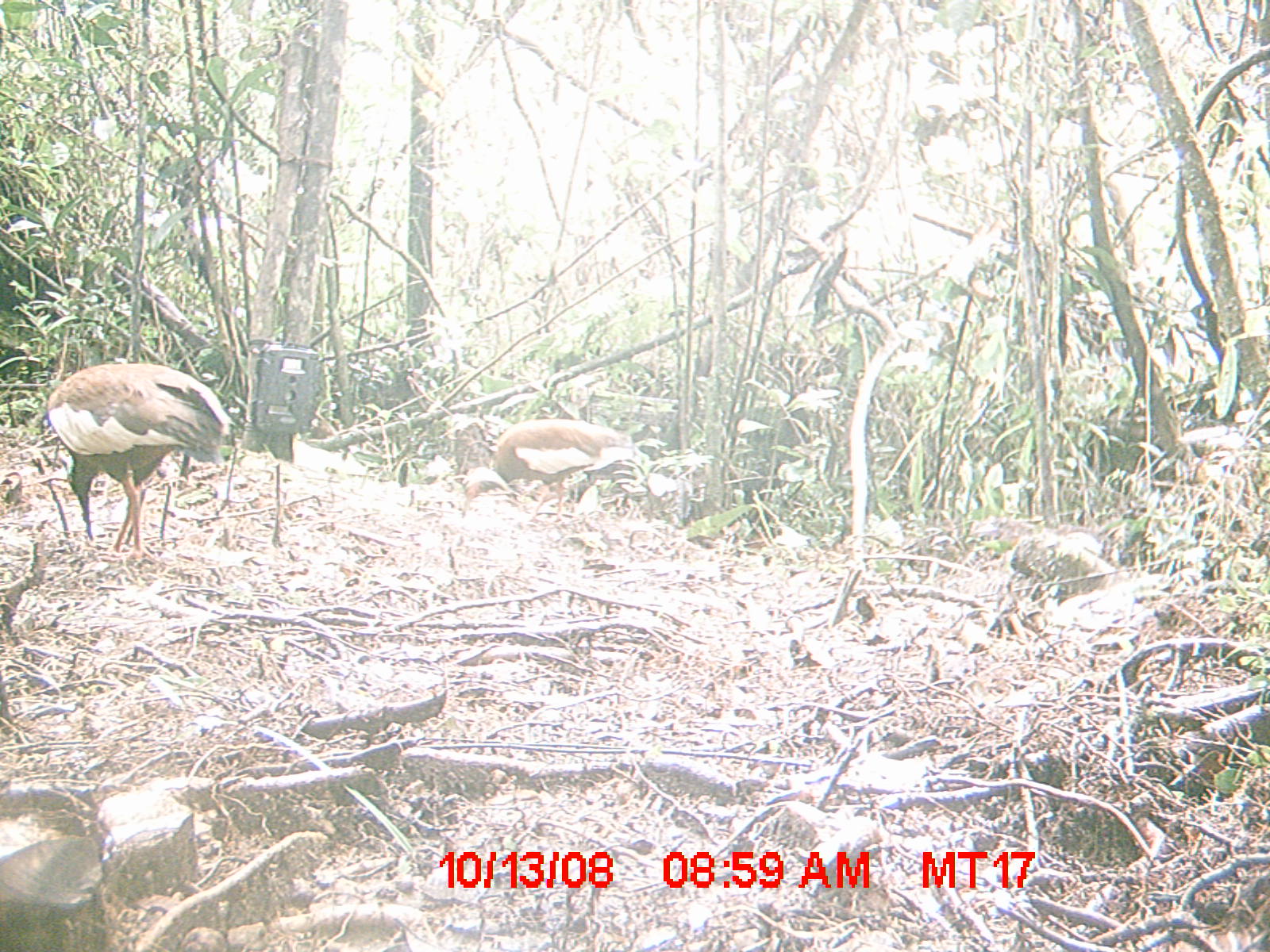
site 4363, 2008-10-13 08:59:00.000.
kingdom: Animalia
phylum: Chordata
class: Aves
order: Pelecaniformes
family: Threskiornithidae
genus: Lophotibis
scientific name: Lophotibis cristata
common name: madagascan ibis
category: lophotibis cristataa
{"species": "lophotibis cristataa (madagascan ibis) (Lophotibis cristata)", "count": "2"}